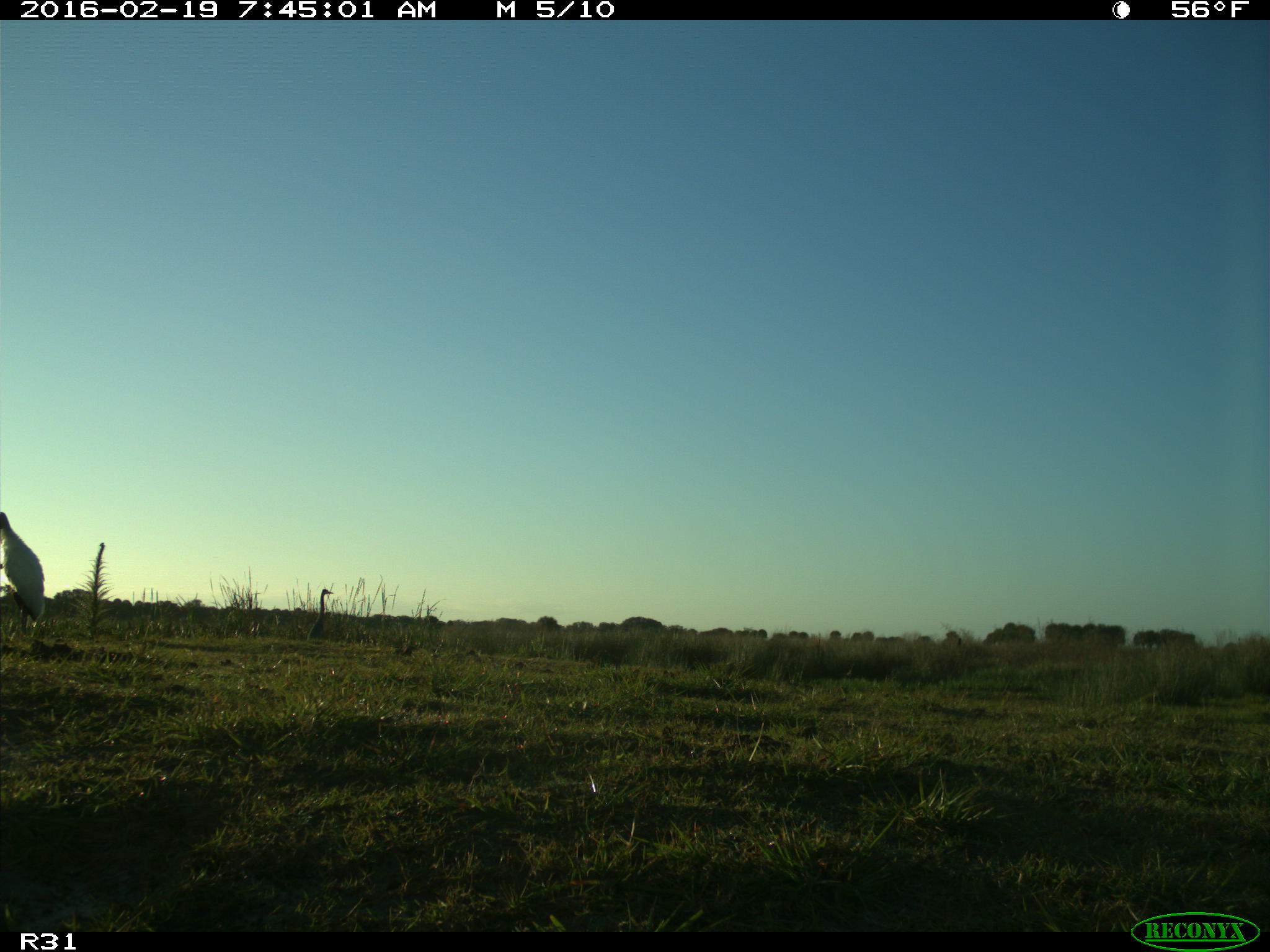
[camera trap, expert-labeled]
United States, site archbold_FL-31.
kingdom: Animalia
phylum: Chordata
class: Aves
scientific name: Aves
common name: birds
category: unidentified bird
Unidentified bird (birds) (Aves).